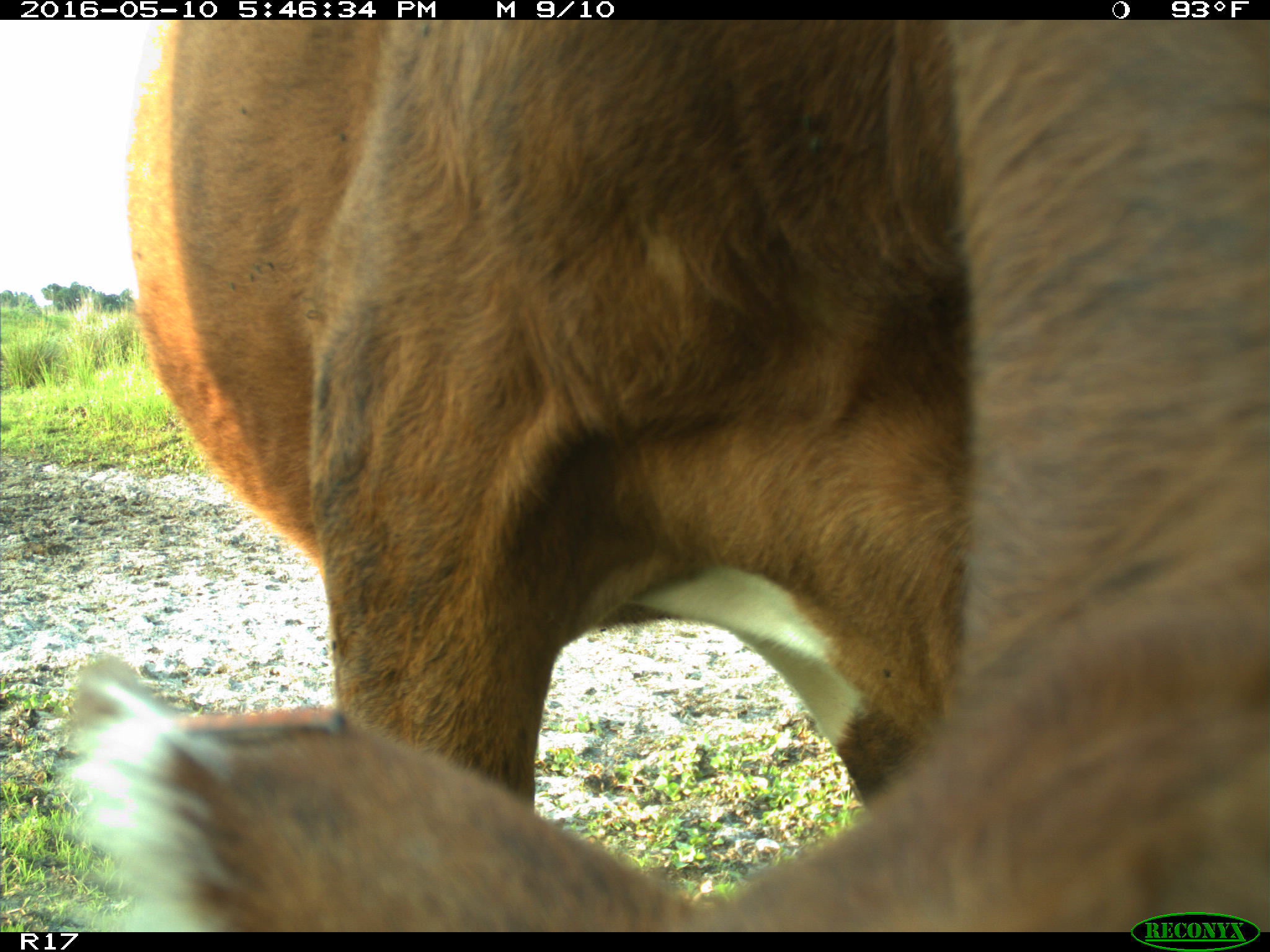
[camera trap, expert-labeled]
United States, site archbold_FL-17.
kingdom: Animalia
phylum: Chordata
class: Mammalia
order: Artiodactyla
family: Bovidae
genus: Bos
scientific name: Bos taurus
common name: domestic cow